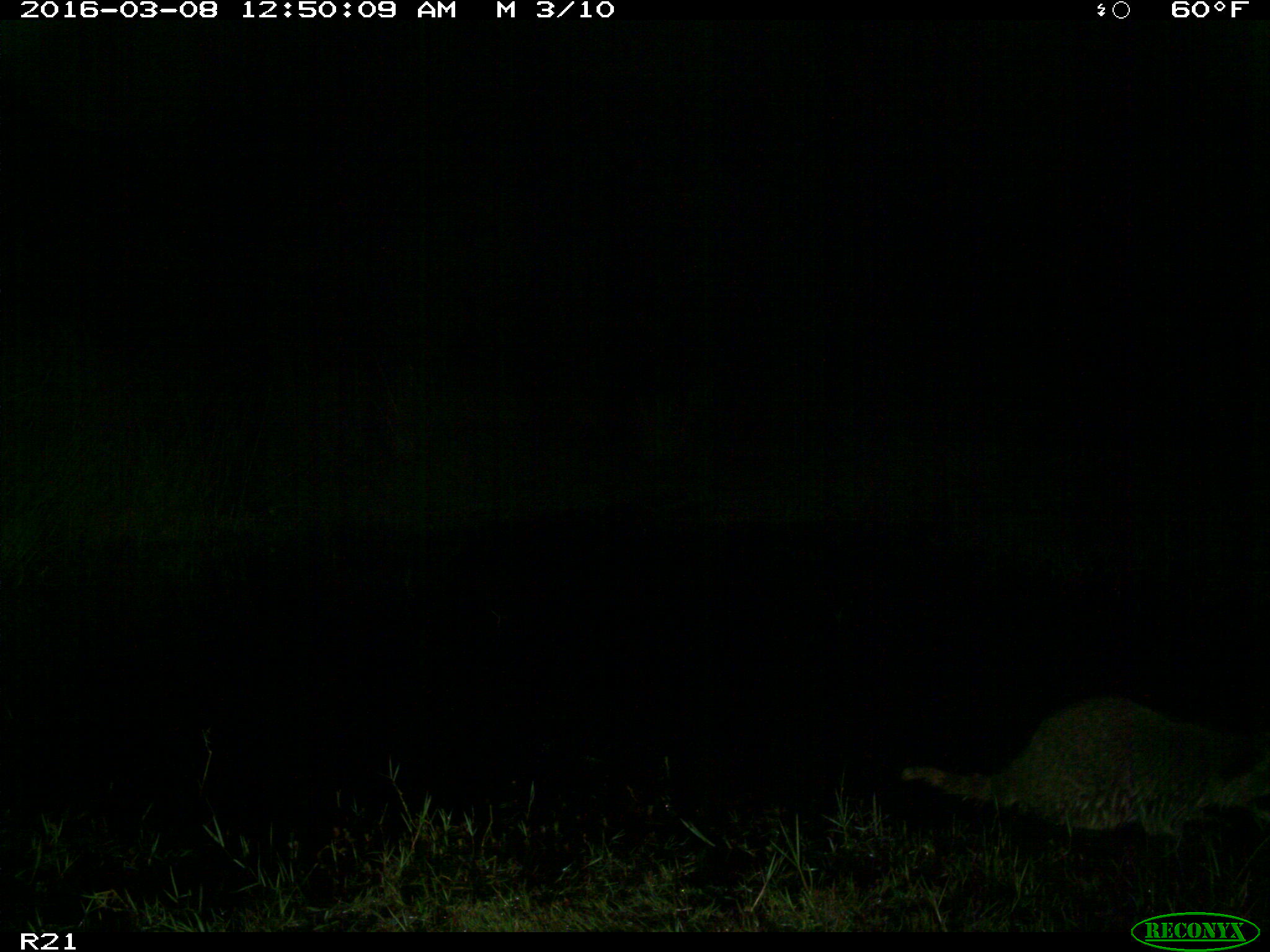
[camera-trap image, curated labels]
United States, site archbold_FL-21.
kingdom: Animalia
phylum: Chordata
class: Mammalia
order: Carnivora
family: Procyonidae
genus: Procyon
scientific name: Procyon lotor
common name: common raccoon